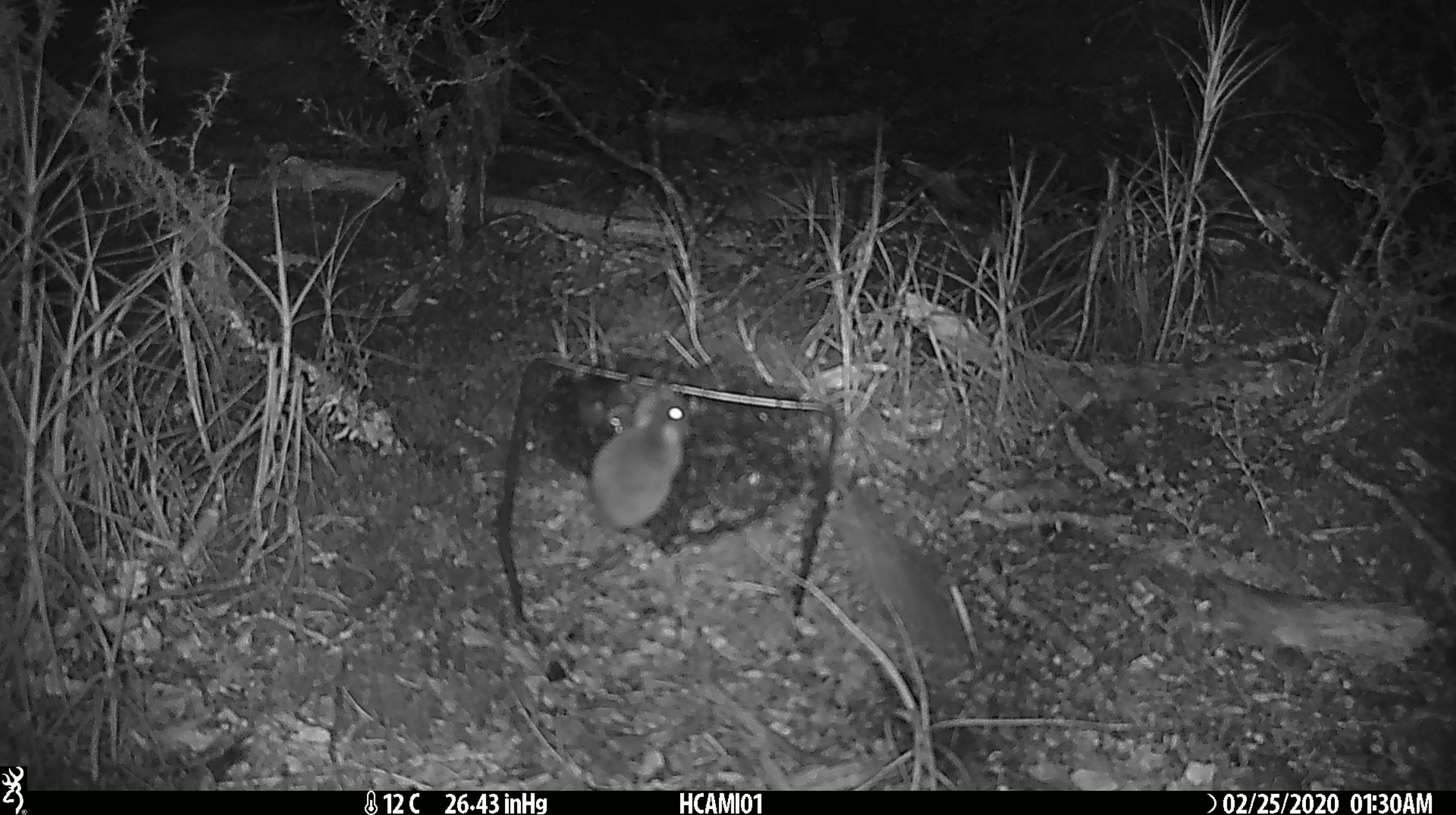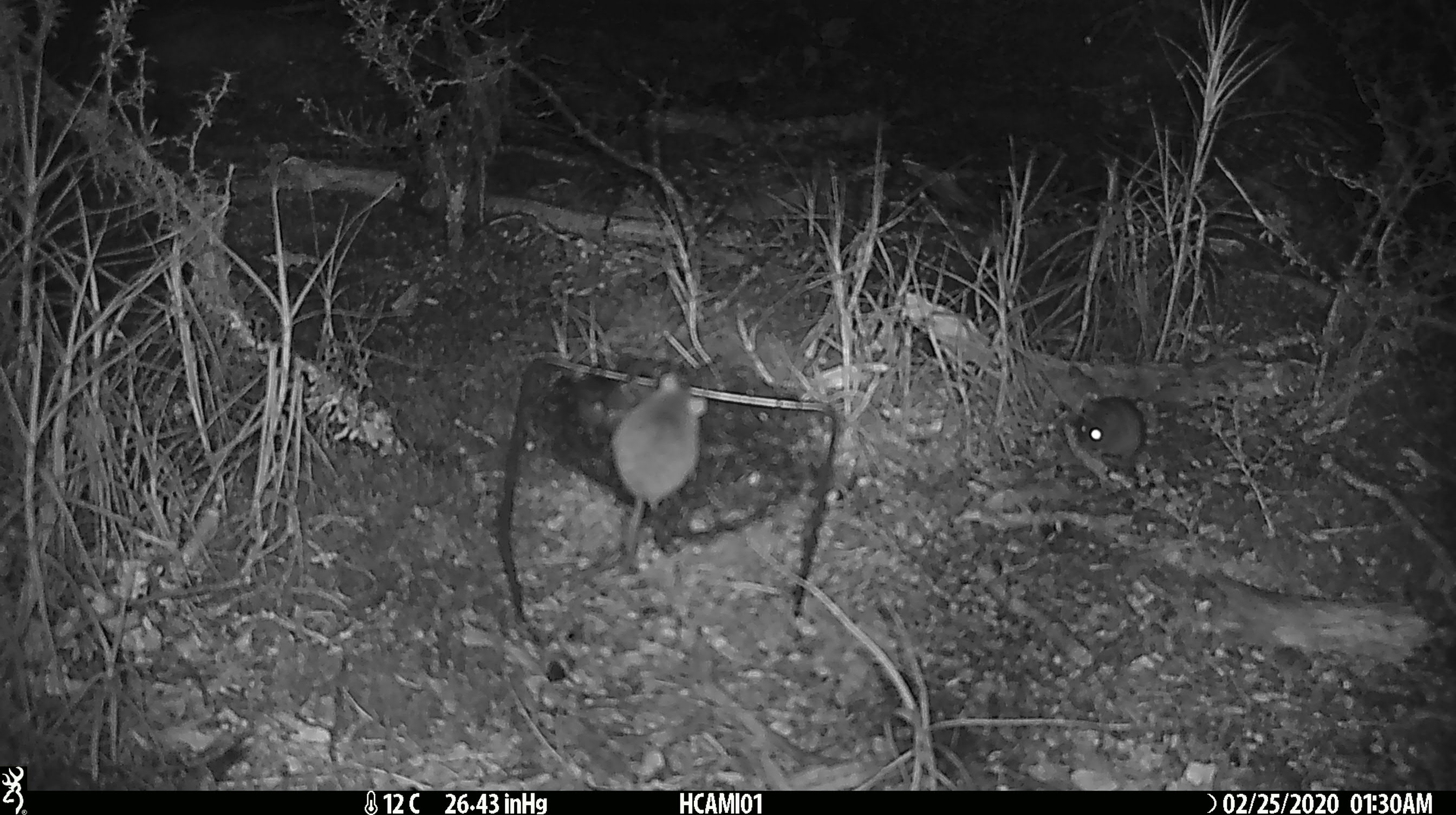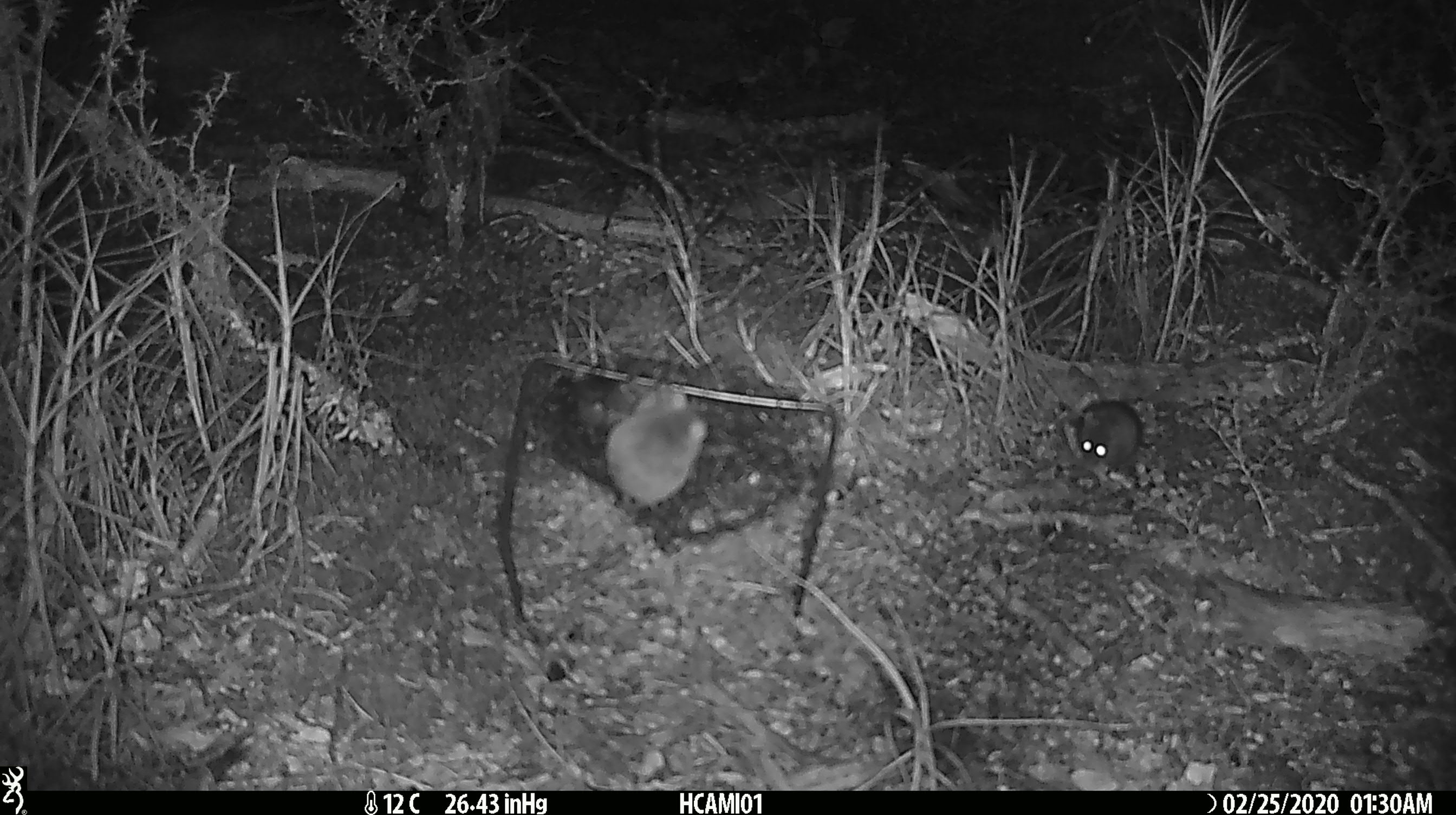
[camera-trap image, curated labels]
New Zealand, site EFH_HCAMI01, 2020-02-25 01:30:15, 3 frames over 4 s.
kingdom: Animalia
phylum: Chordata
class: Mammalia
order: Rodentia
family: Muridae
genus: Mus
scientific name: Mus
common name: mouse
Mouse (Mus).